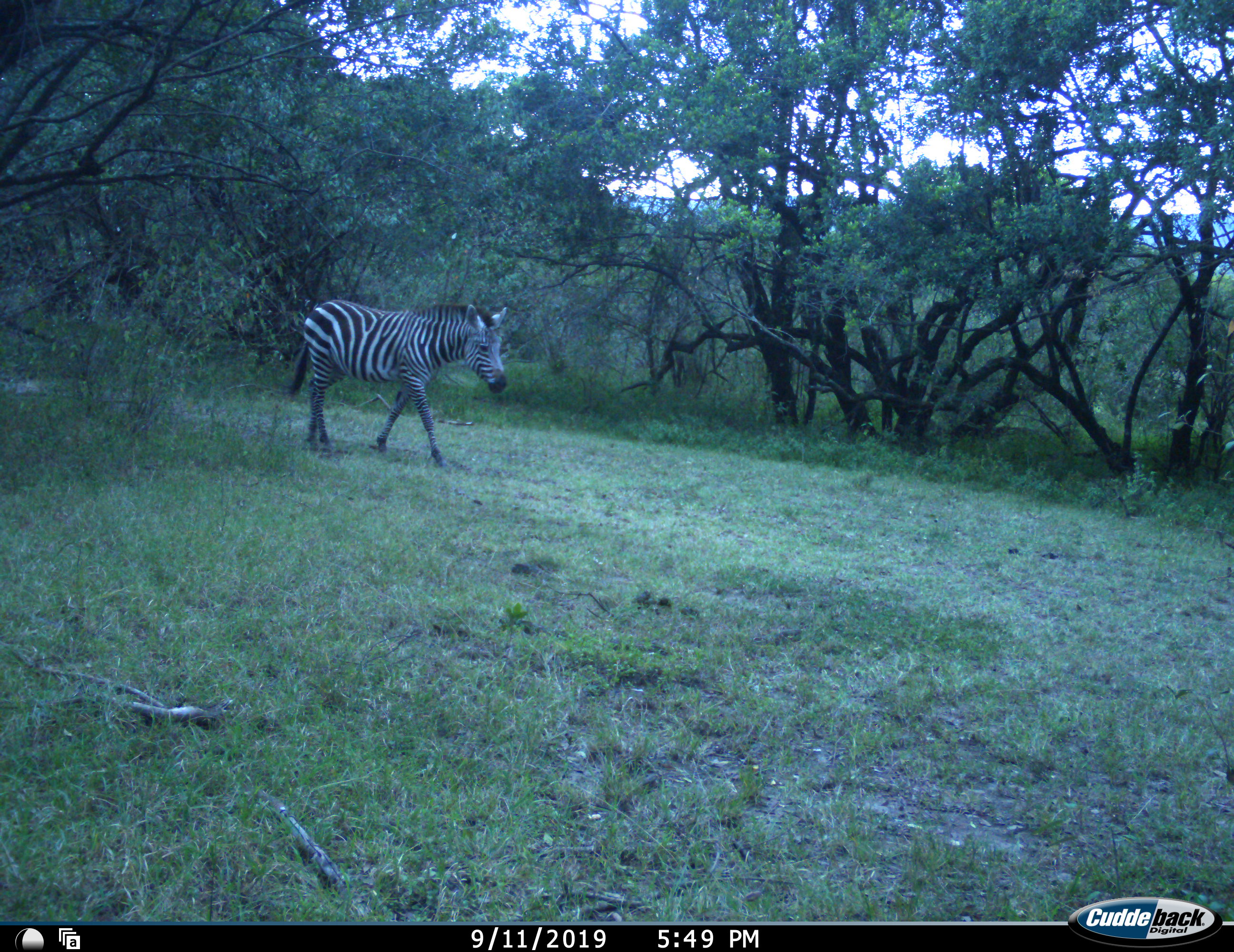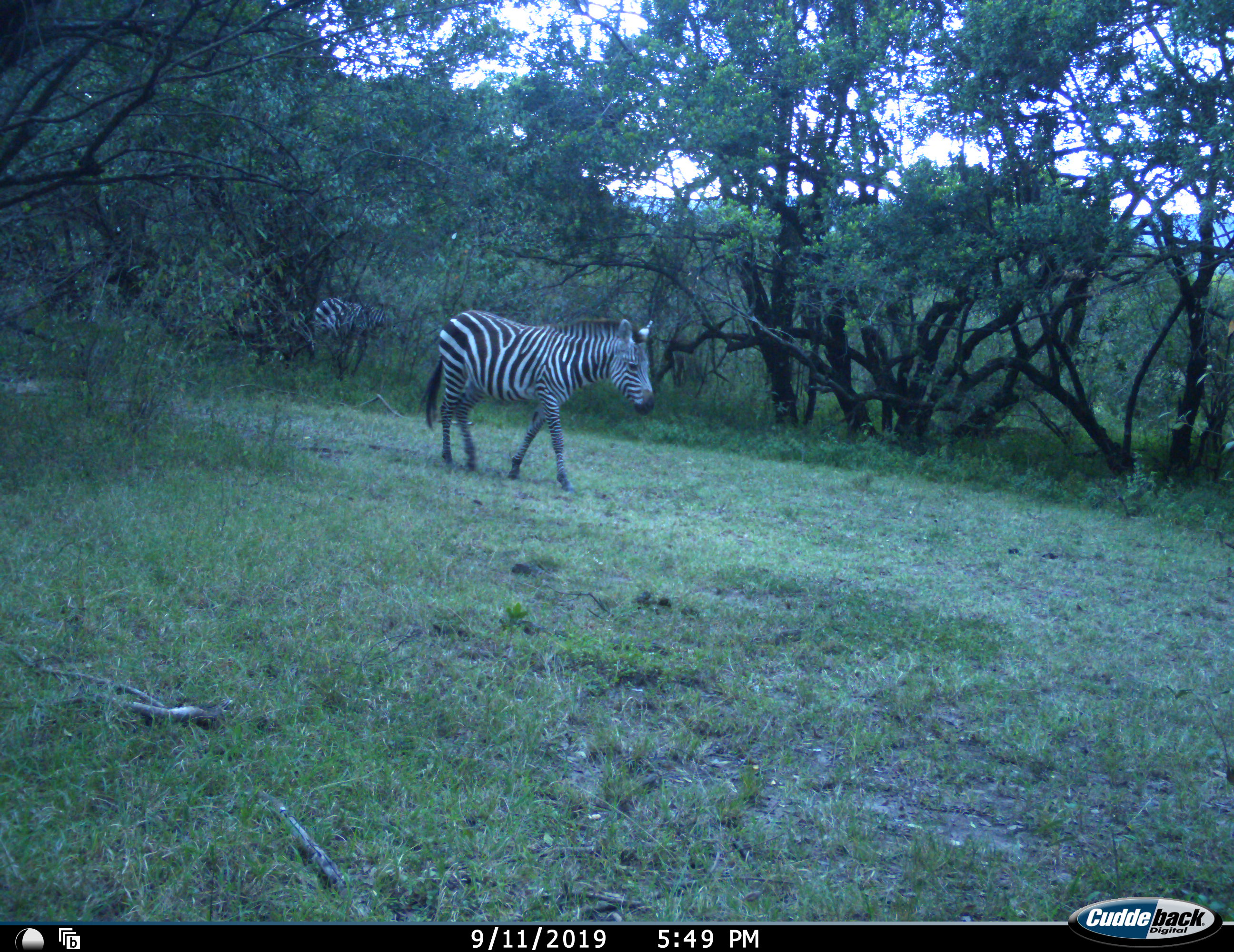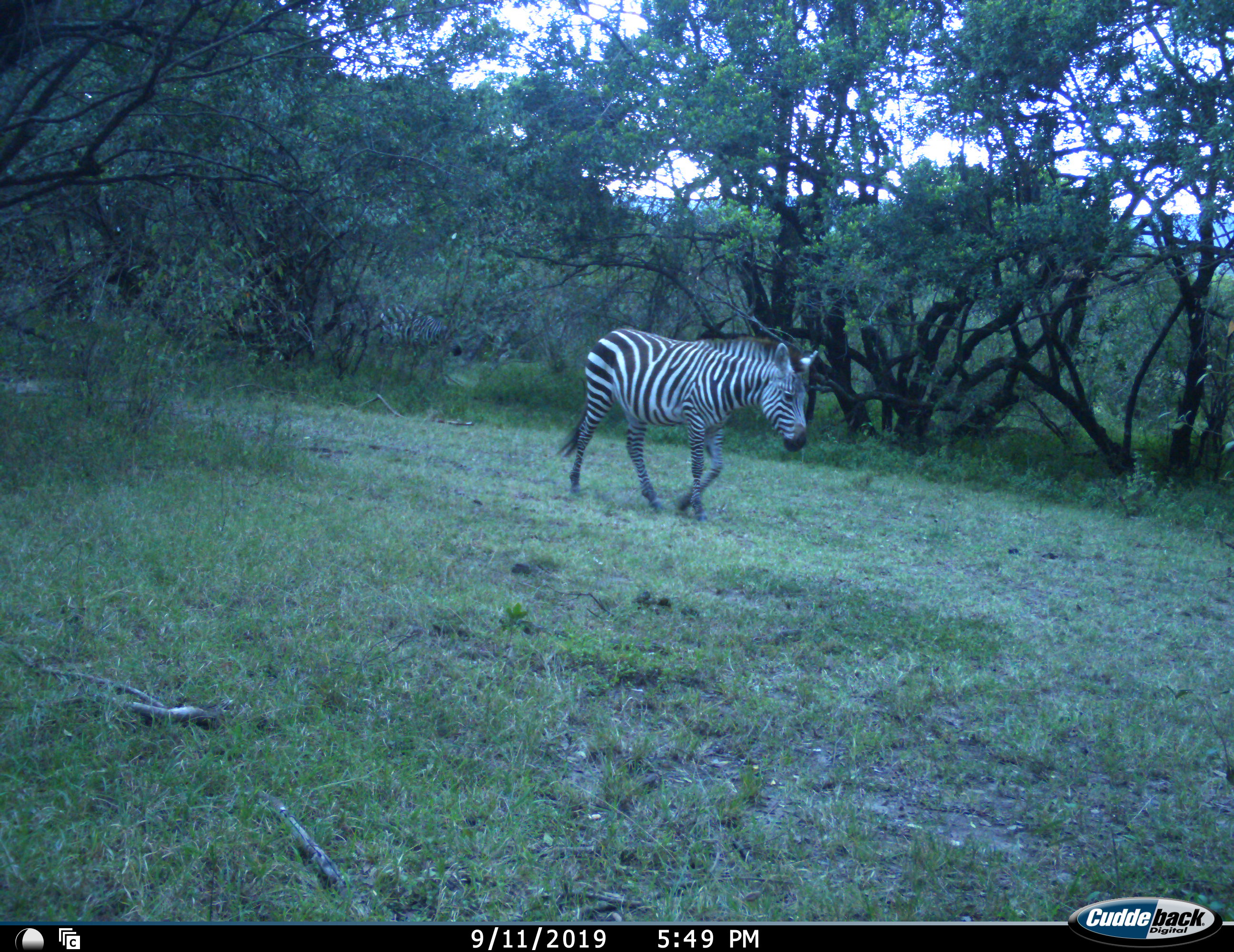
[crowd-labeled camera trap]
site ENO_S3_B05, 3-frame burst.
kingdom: Animalia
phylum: Chordata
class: Mammalia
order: Perissodactyla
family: Equidae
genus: Equus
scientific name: Equus quagga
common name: plains zebra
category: zebraplains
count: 2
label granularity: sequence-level